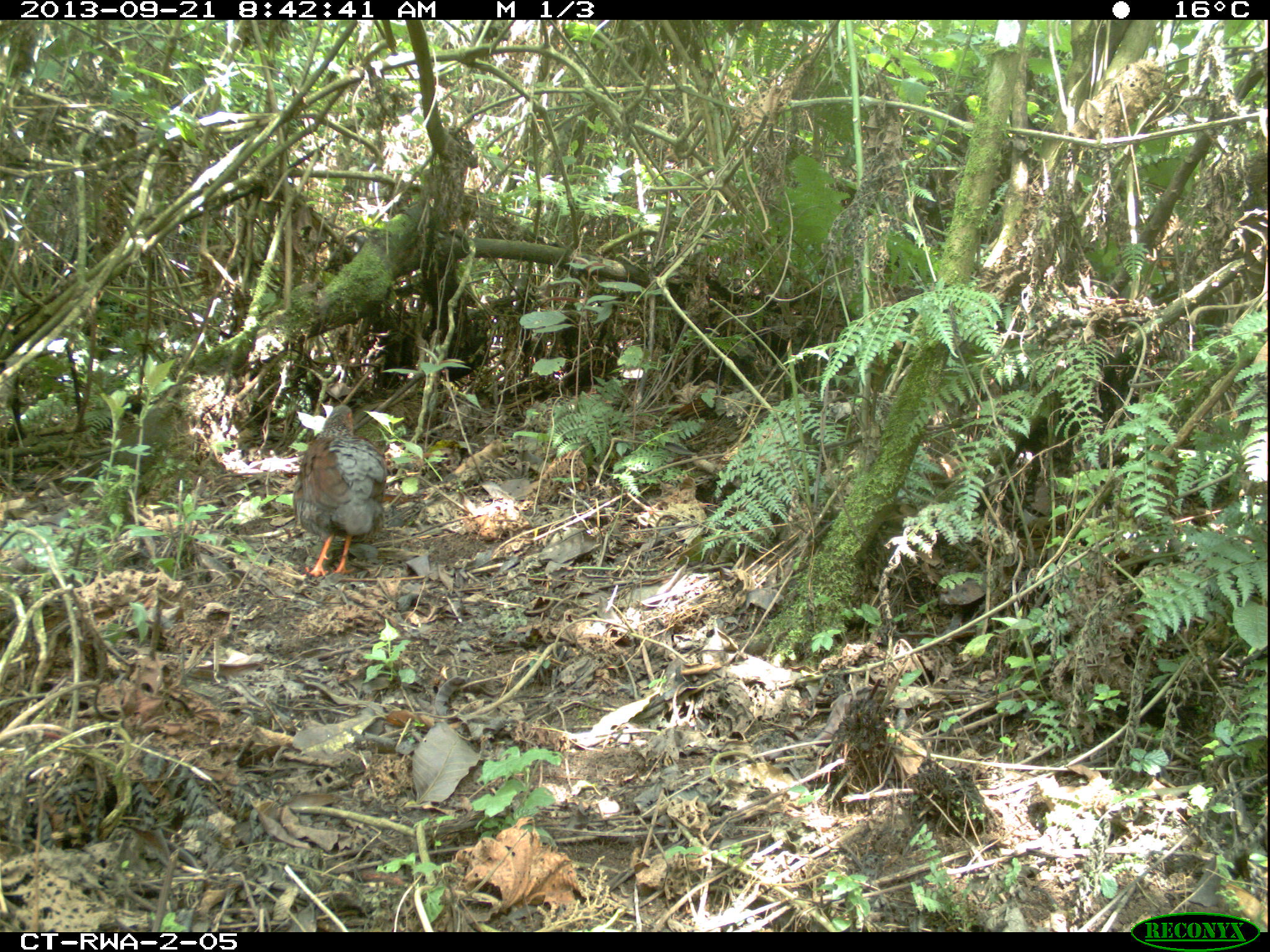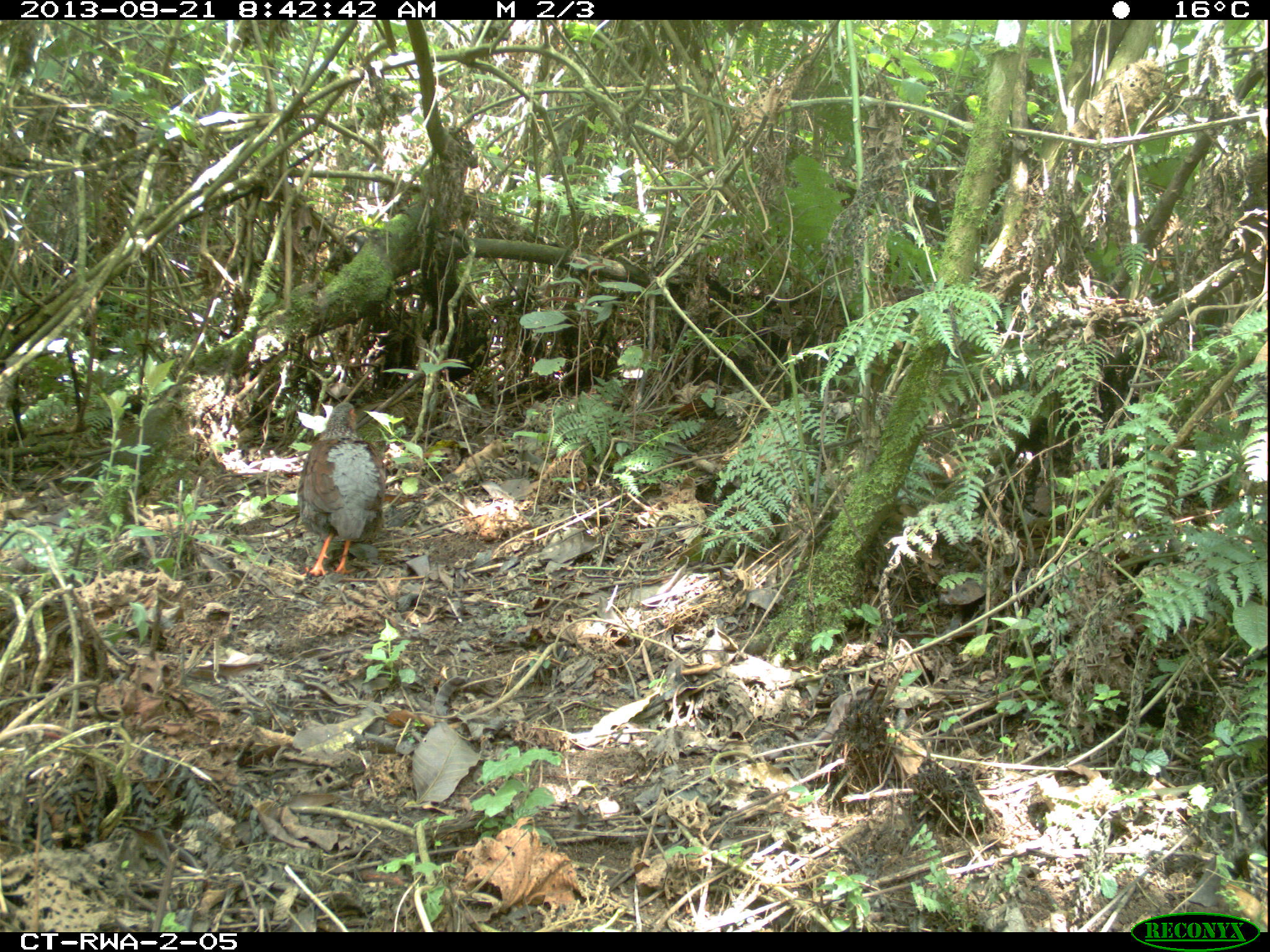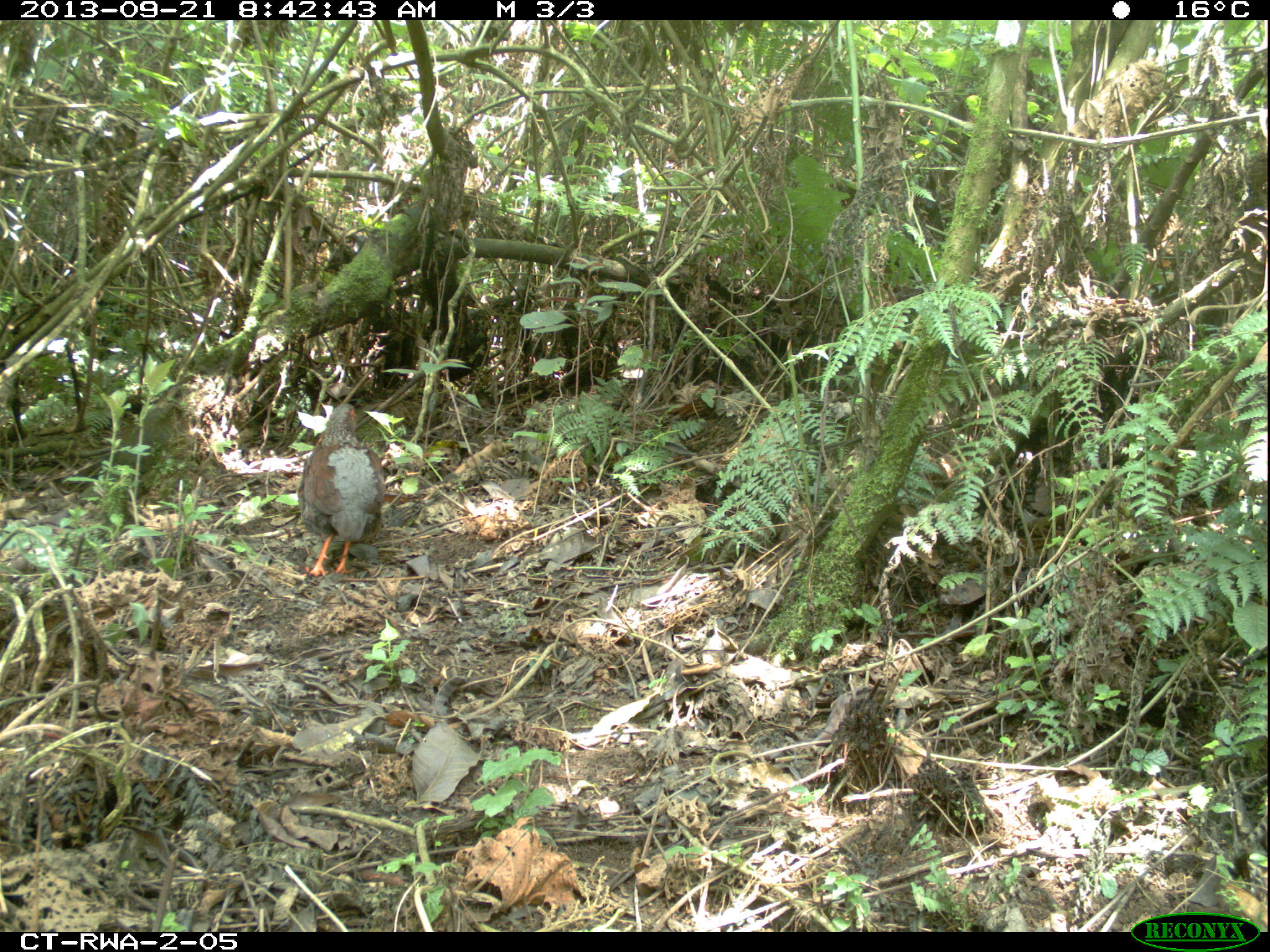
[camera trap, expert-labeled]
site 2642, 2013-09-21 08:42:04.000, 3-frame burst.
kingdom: Animalia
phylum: Chordata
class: Aves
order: Galliformes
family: Phasianidae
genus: Pternistis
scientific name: Pternistis nobilis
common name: handsome francolin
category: francolinus nobilis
Francolinus nobilis (handsome francolin) (Pternistis nobilis), count 1.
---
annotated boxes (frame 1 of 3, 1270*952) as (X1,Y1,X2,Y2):
francolinus nobilis: (292,402,388,577)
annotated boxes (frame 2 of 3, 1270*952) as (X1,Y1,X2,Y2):
francolinus nobilis: (297,401,386,575)